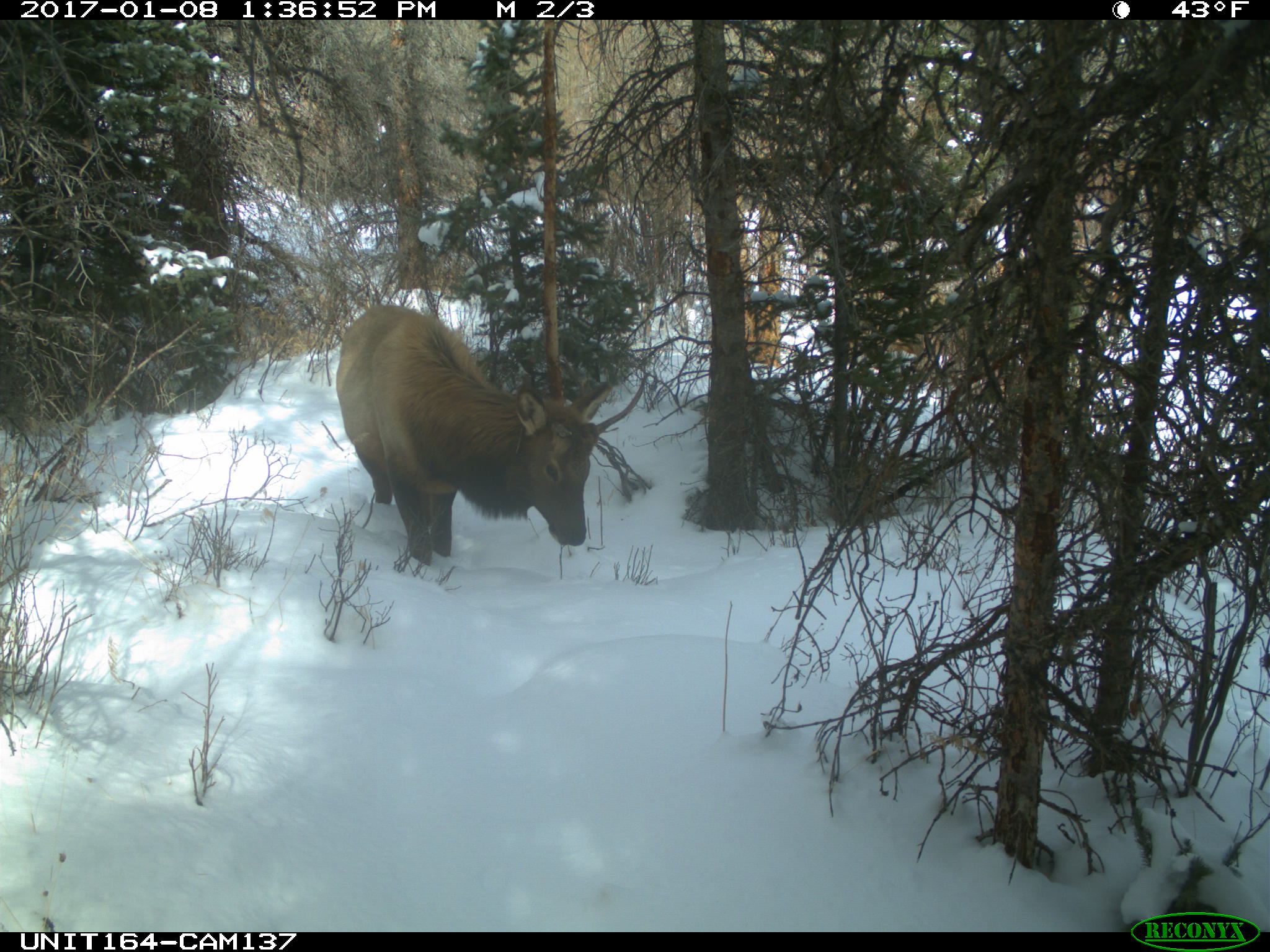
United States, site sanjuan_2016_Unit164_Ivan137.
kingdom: Animalia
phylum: Chordata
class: Mammalia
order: Artiodactyla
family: Cervidae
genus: Cervus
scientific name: Cervus elaphus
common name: red deer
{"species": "Cervus elaphus (red deer)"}